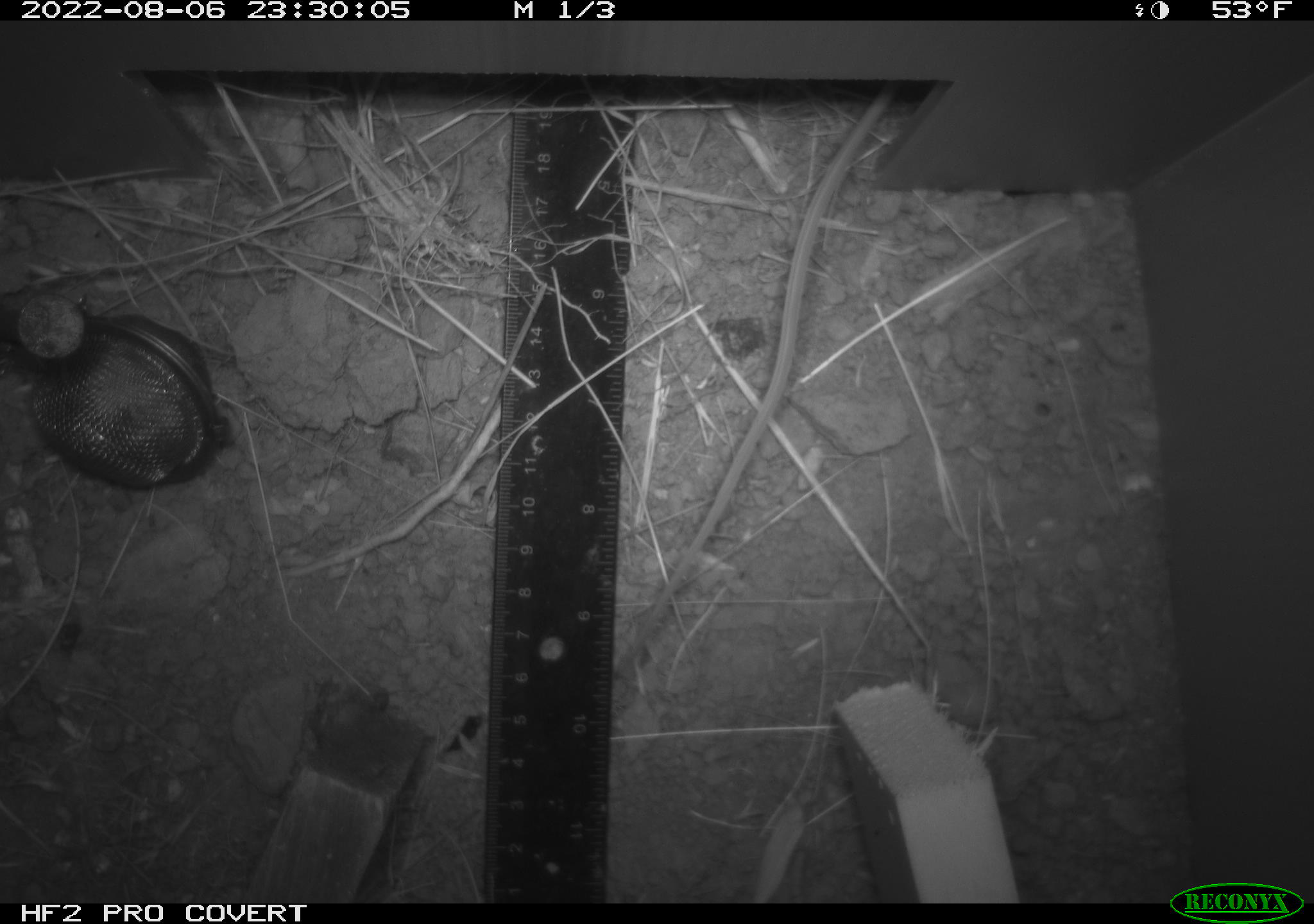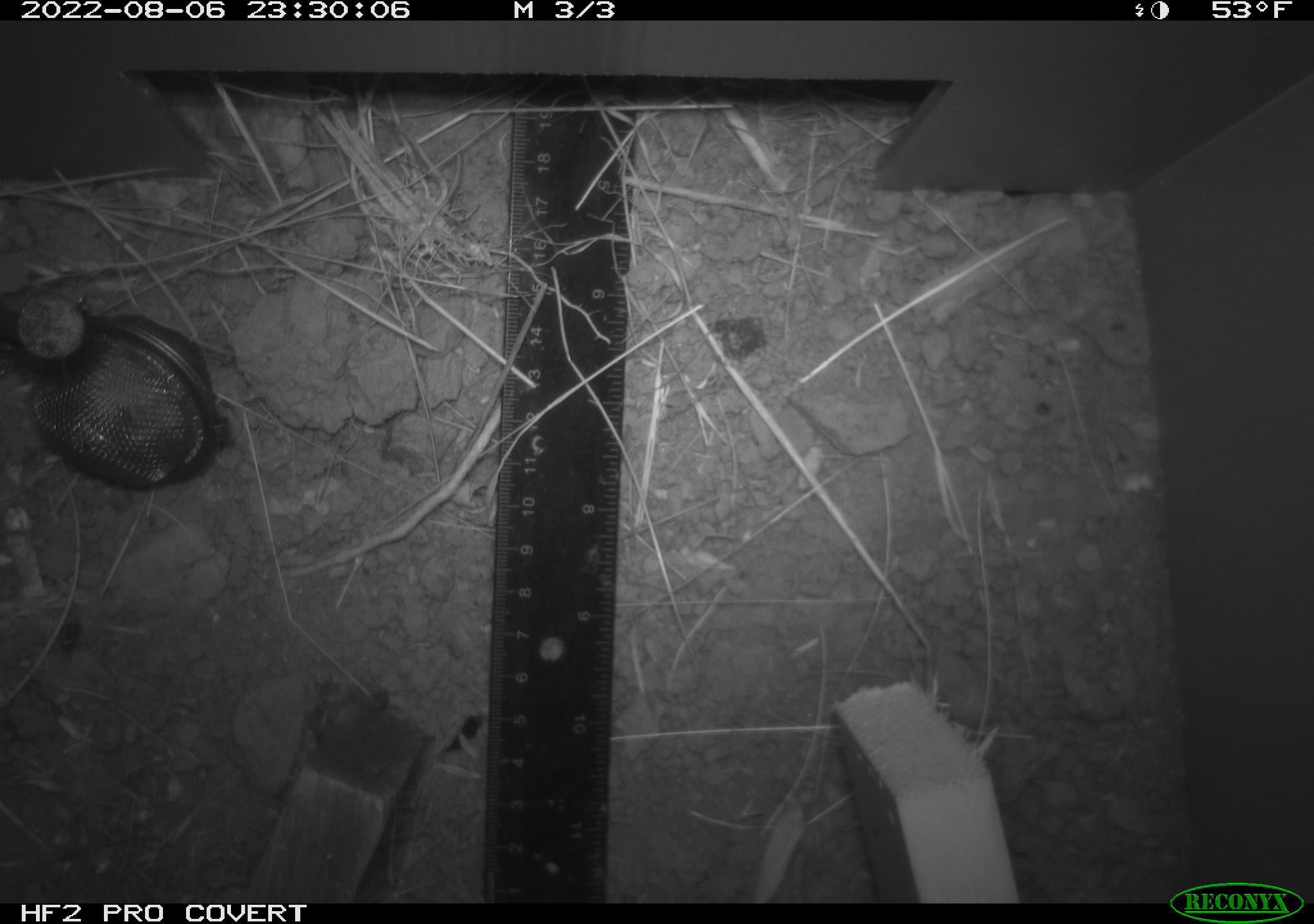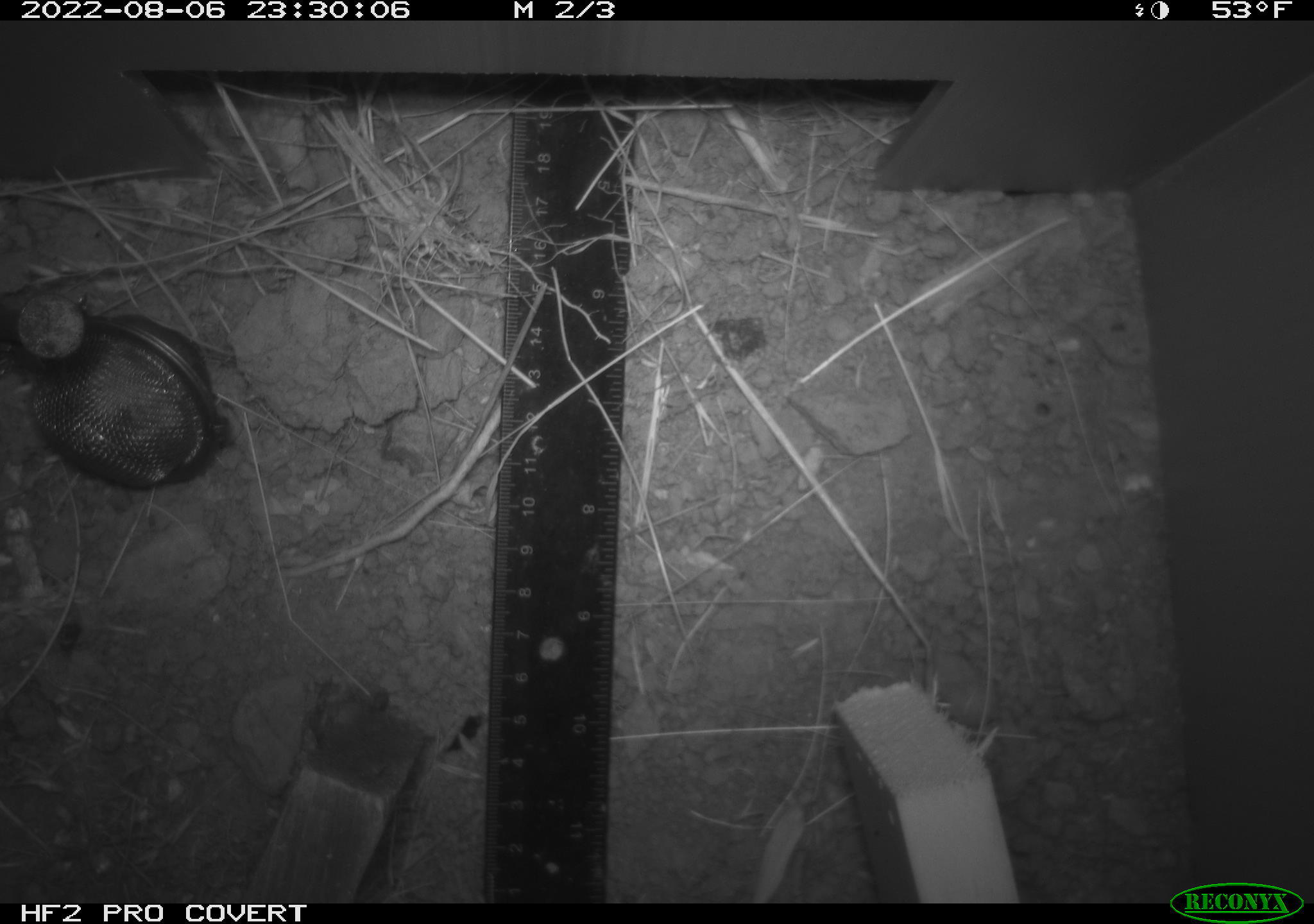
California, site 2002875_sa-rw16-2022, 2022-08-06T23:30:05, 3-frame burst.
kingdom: Animalia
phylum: Chordata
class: Mammalia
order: Rodentia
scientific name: Rodentia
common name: mouse species